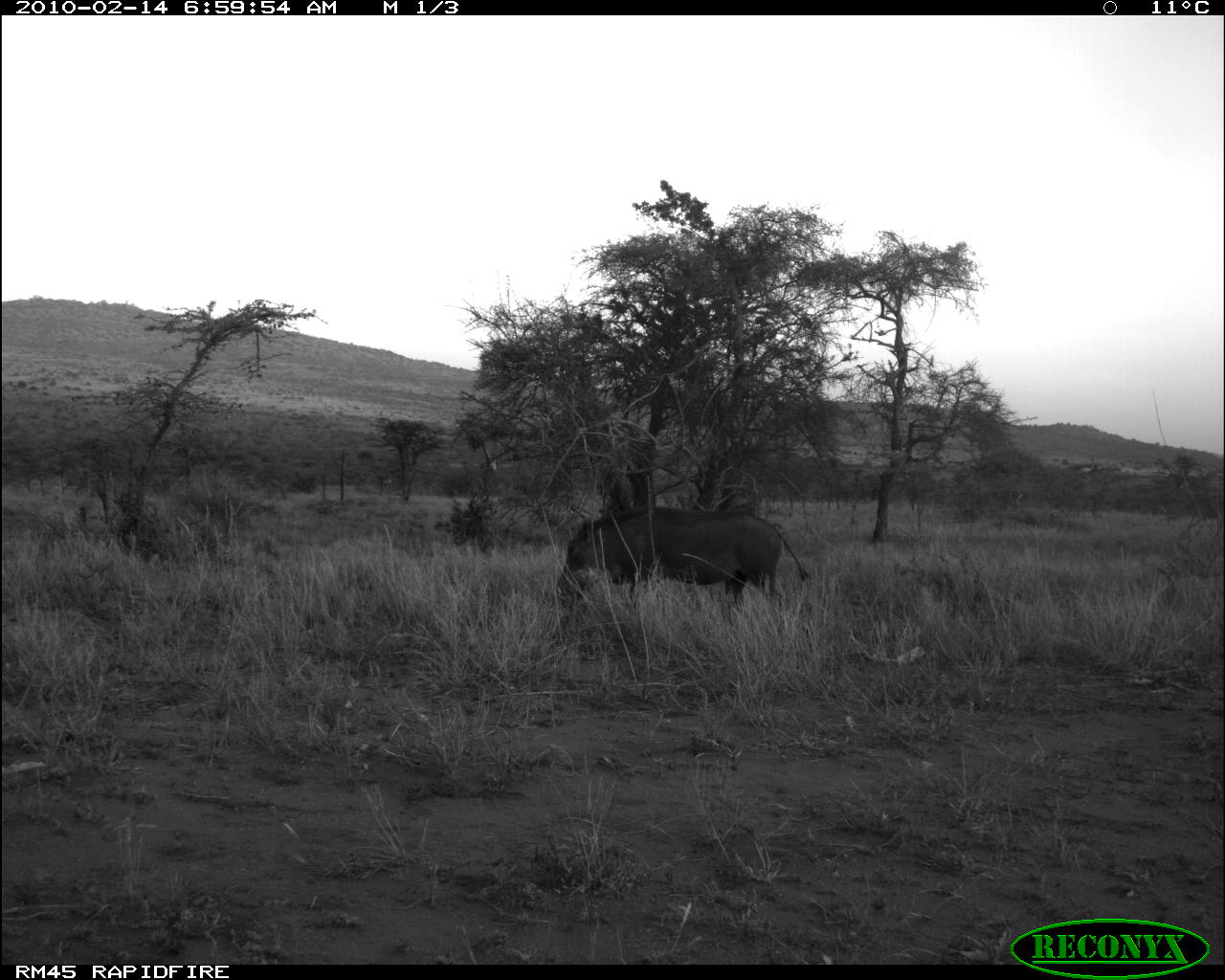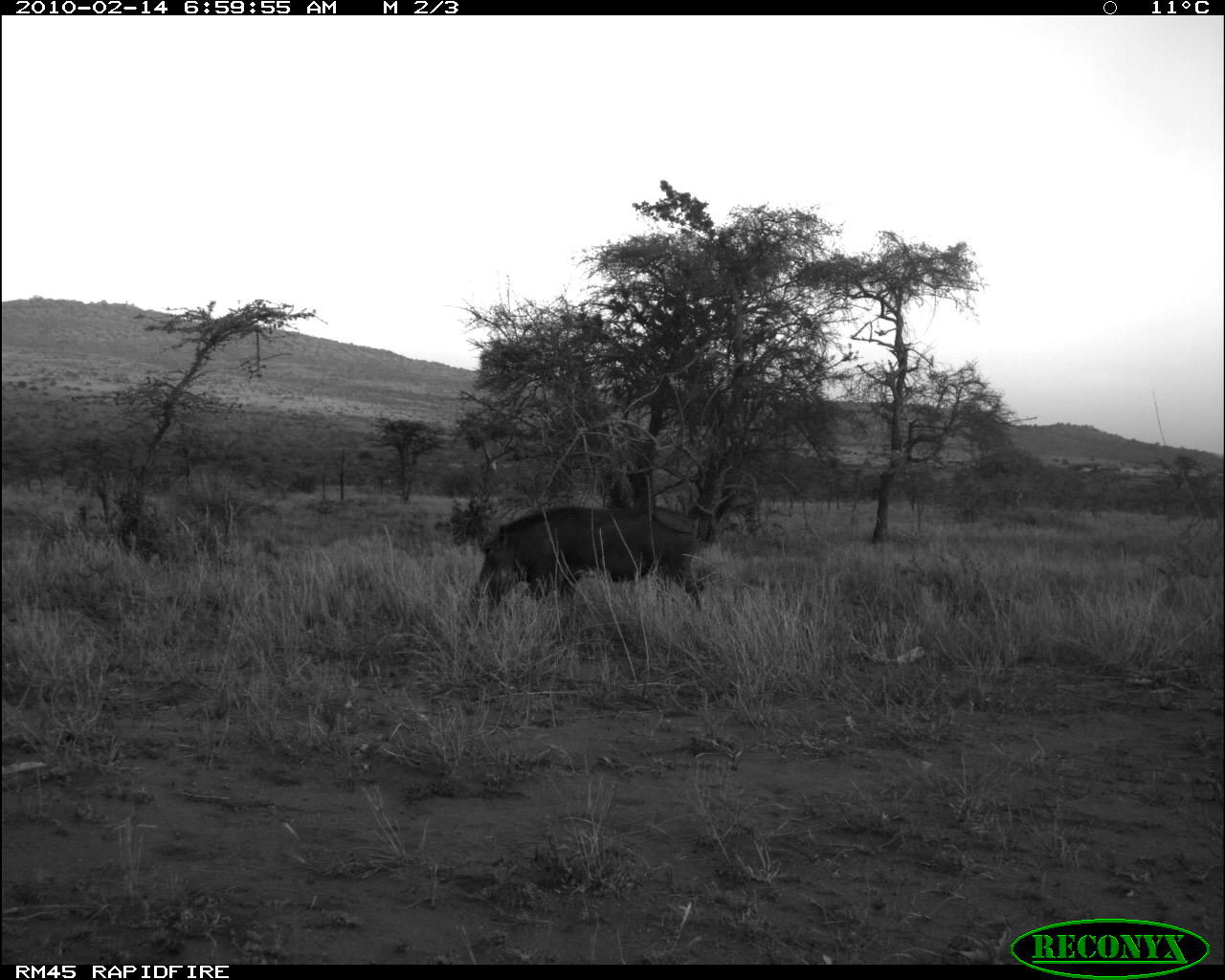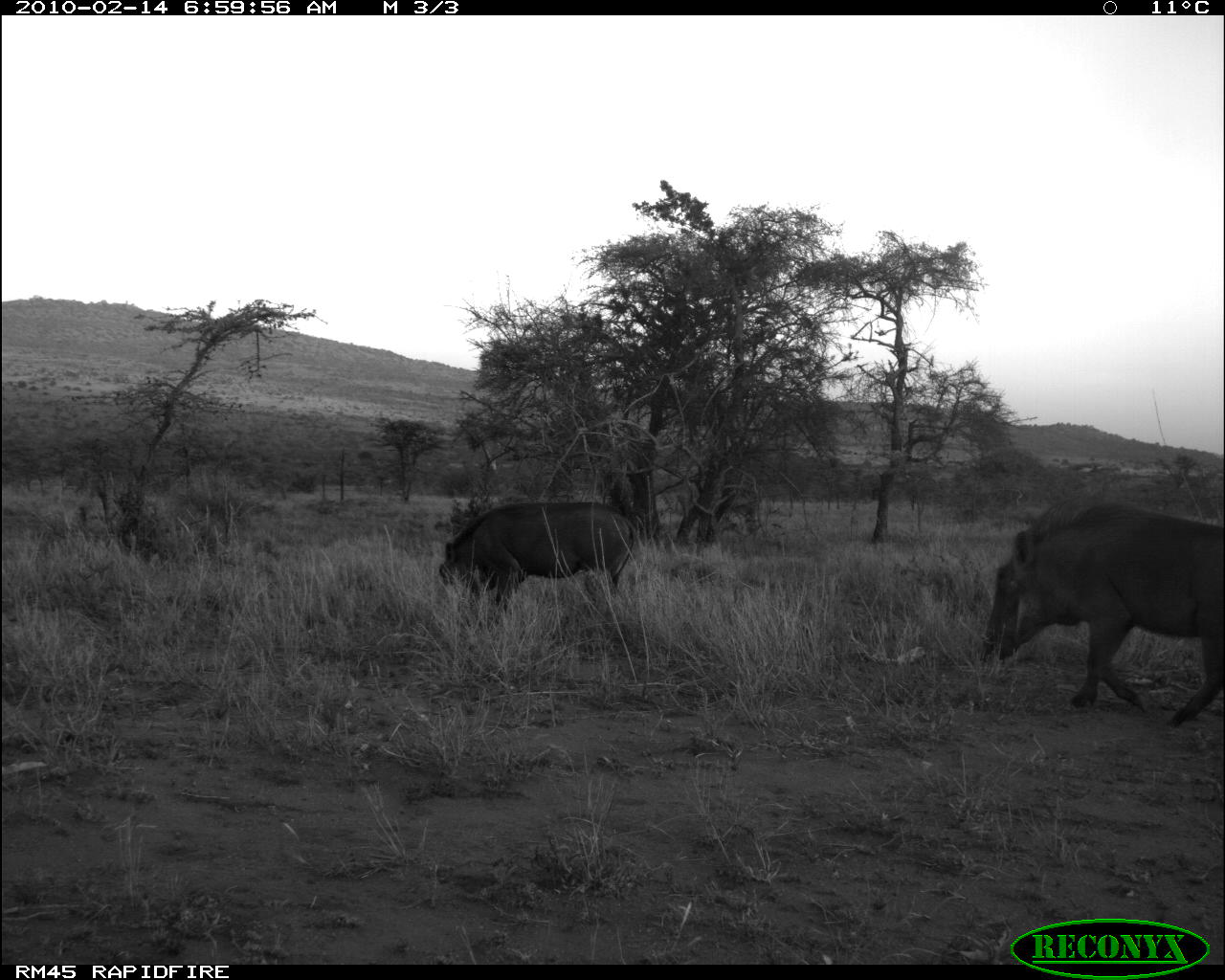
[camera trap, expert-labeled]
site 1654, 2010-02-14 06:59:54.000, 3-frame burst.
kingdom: Animalia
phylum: Chordata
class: Mammalia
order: Artiodactyla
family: Suidae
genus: Phacochoerus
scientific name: Phacochoerus africanus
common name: common warthog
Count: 1.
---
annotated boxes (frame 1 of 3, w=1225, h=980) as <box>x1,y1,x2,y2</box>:
phacochoerus africanus: <box>555,505,810,611</box>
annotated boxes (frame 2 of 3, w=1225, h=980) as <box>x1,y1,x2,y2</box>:
phacochoerus africanus: <box>470,505,702,612</box>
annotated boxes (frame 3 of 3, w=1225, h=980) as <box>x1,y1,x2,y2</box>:
phacochoerus africanus: <box>980,495,1225,726</box>; <box>438,501,638,610</box>